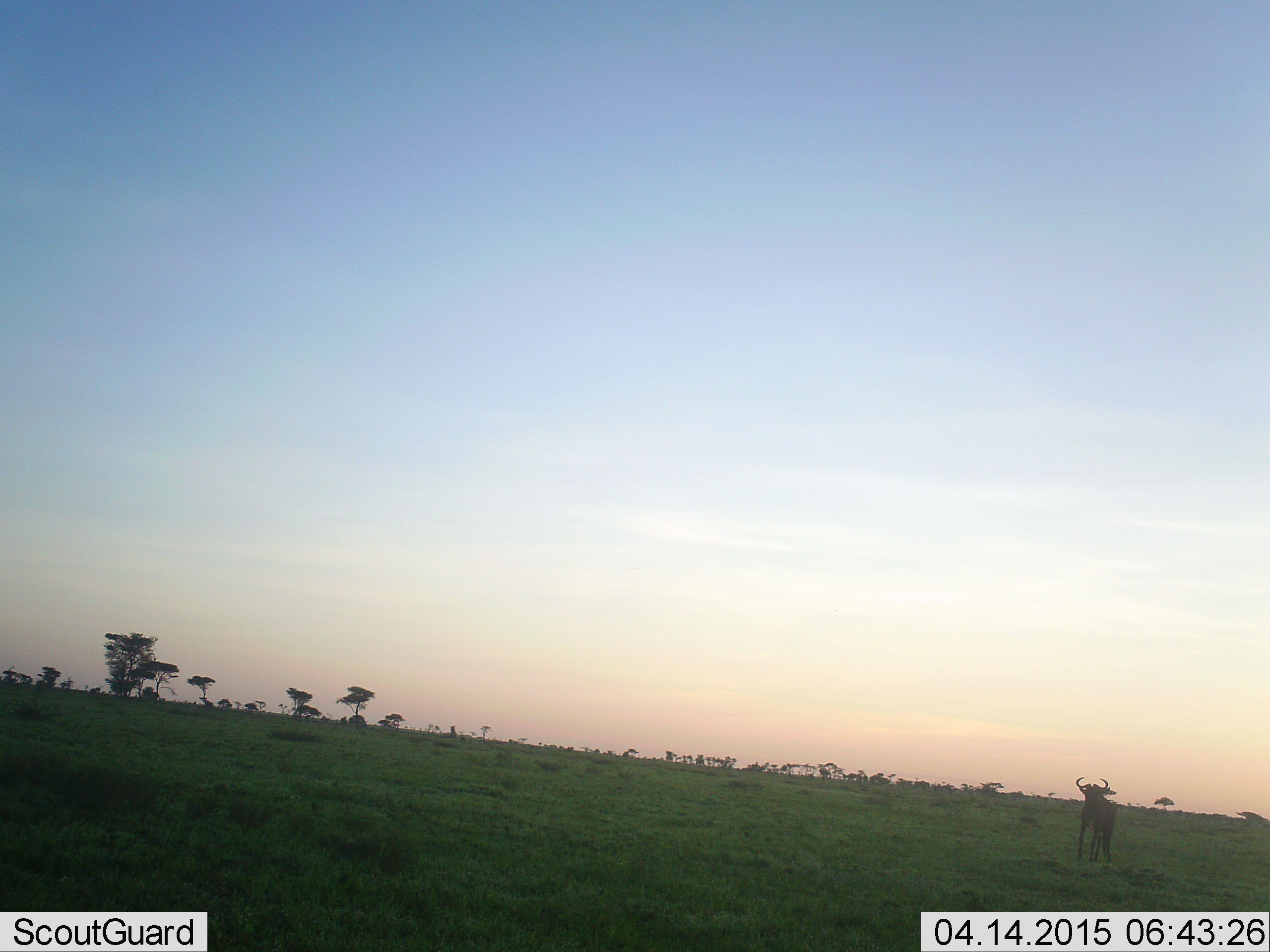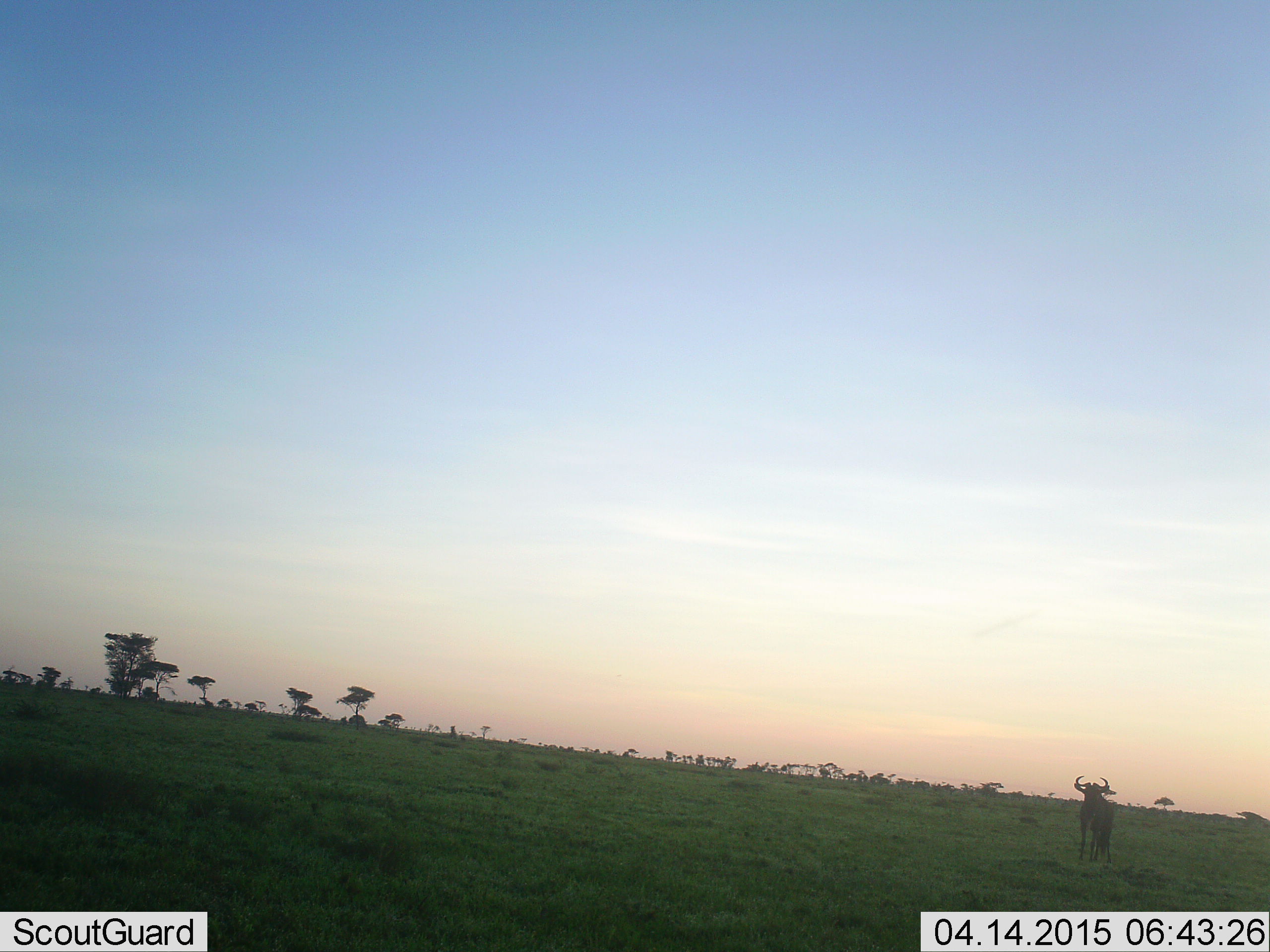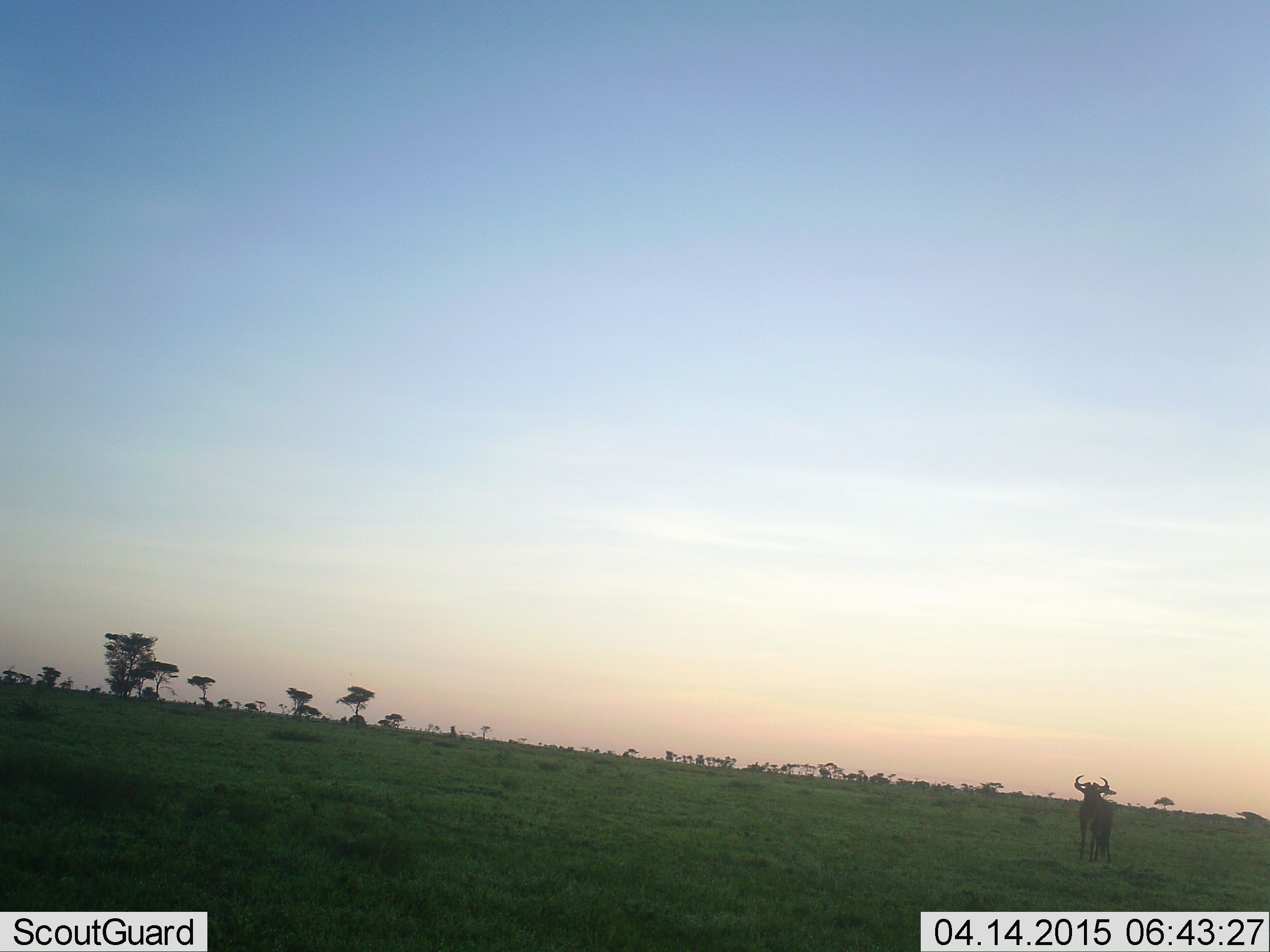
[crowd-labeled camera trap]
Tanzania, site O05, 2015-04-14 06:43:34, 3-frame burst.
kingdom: Animalia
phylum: Chordata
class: Mammalia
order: Artiodactyla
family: Bovidae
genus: Connochaetes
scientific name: Connochaetes taurinus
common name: blue wildebeest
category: wildebeest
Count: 1.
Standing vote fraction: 100%.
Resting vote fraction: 0%.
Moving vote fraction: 0%.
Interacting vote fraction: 0%.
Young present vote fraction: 0%.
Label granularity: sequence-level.